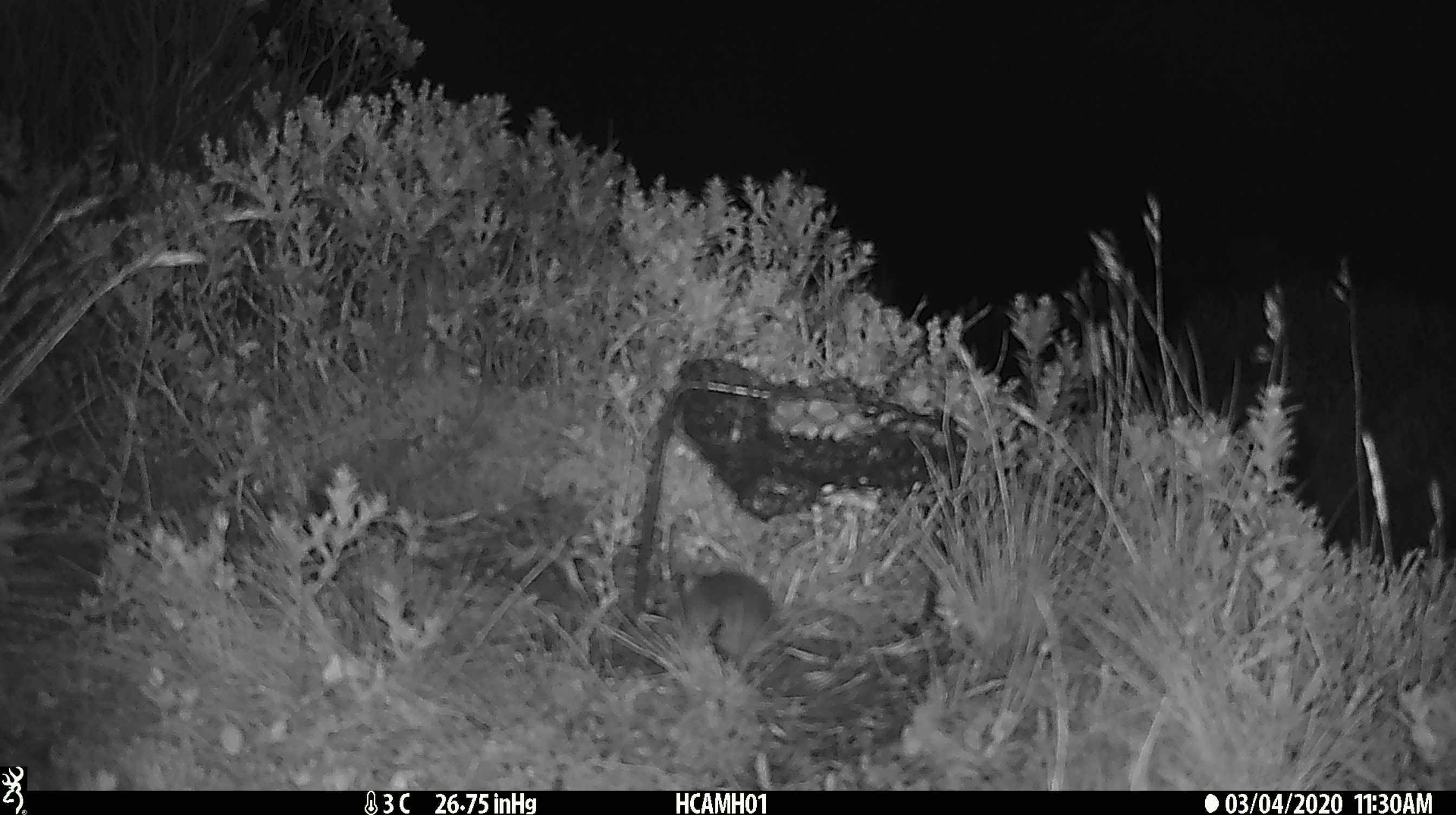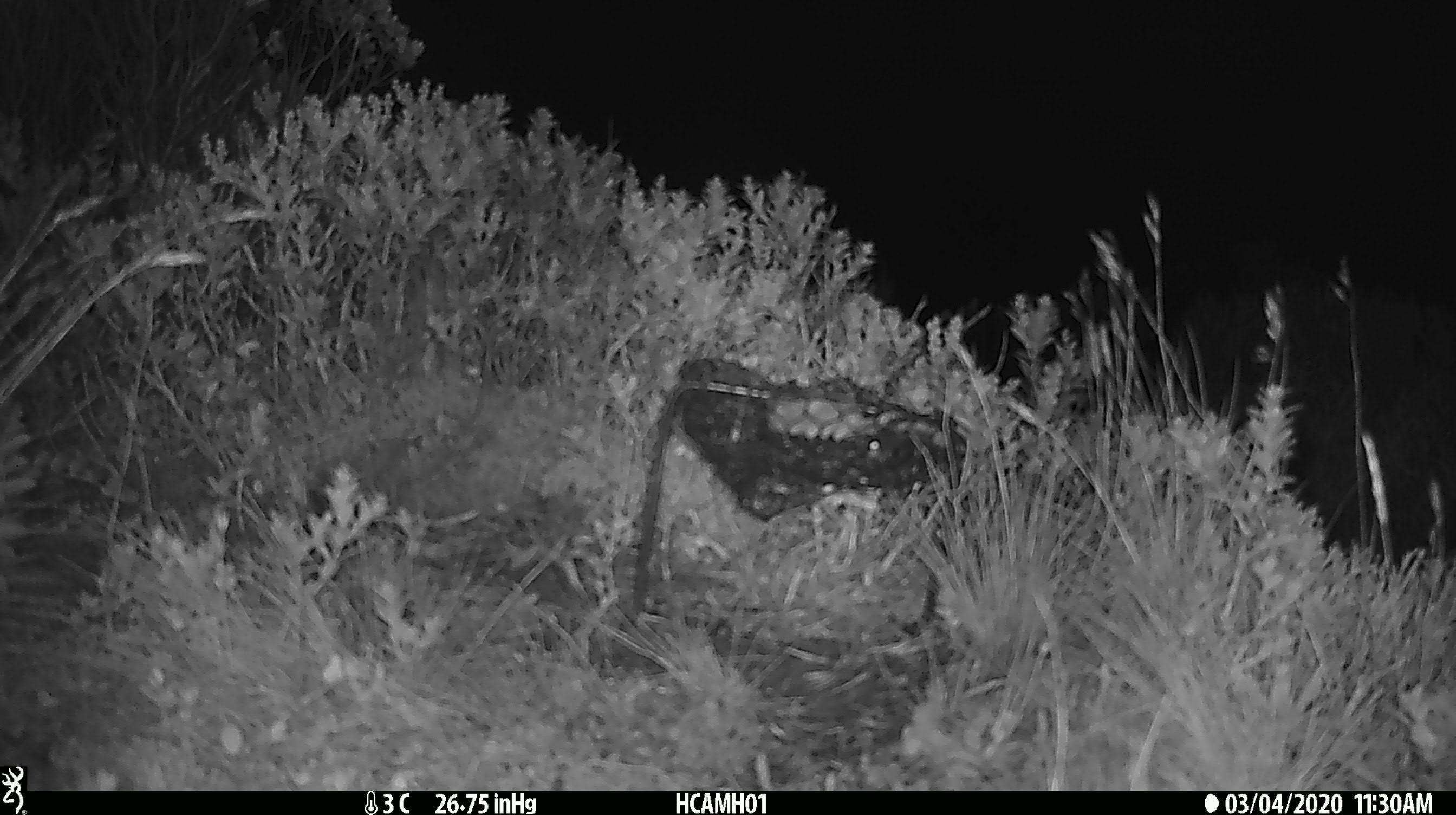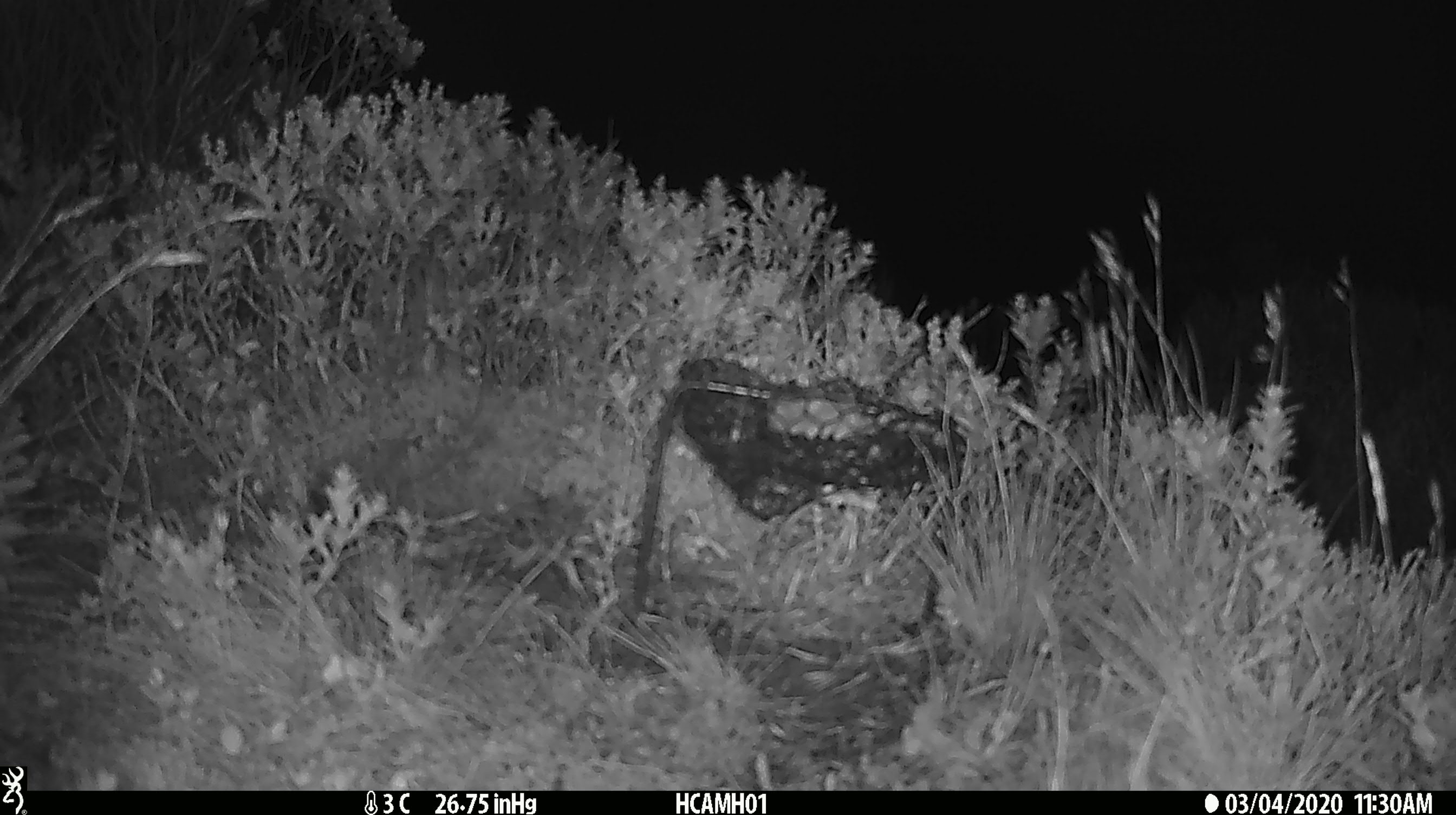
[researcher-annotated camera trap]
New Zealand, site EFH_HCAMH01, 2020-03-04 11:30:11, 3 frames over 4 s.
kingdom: Animalia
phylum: Chordata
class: Mammalia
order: Rodentia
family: Muridae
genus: Mus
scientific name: Mus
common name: mouse